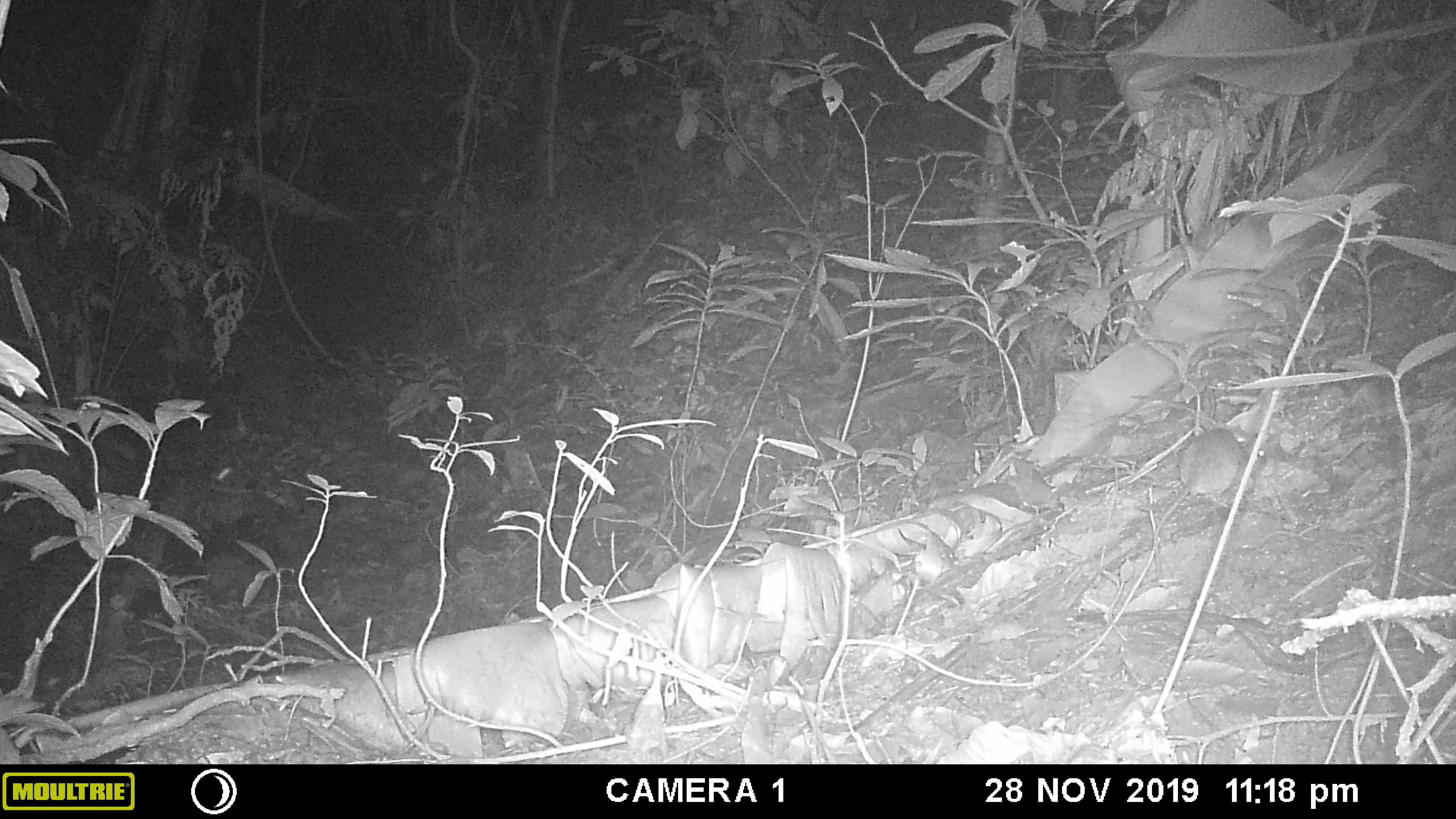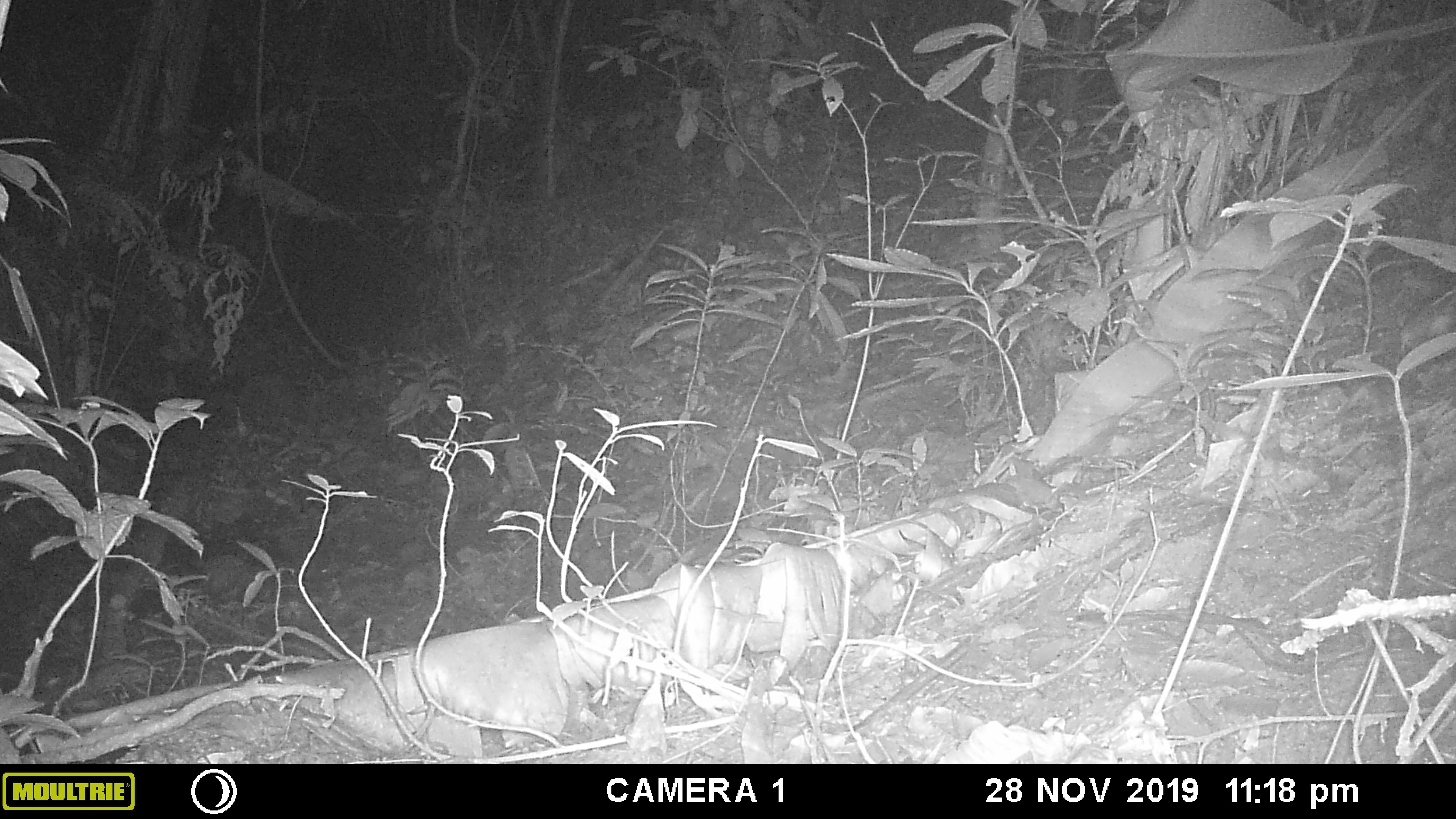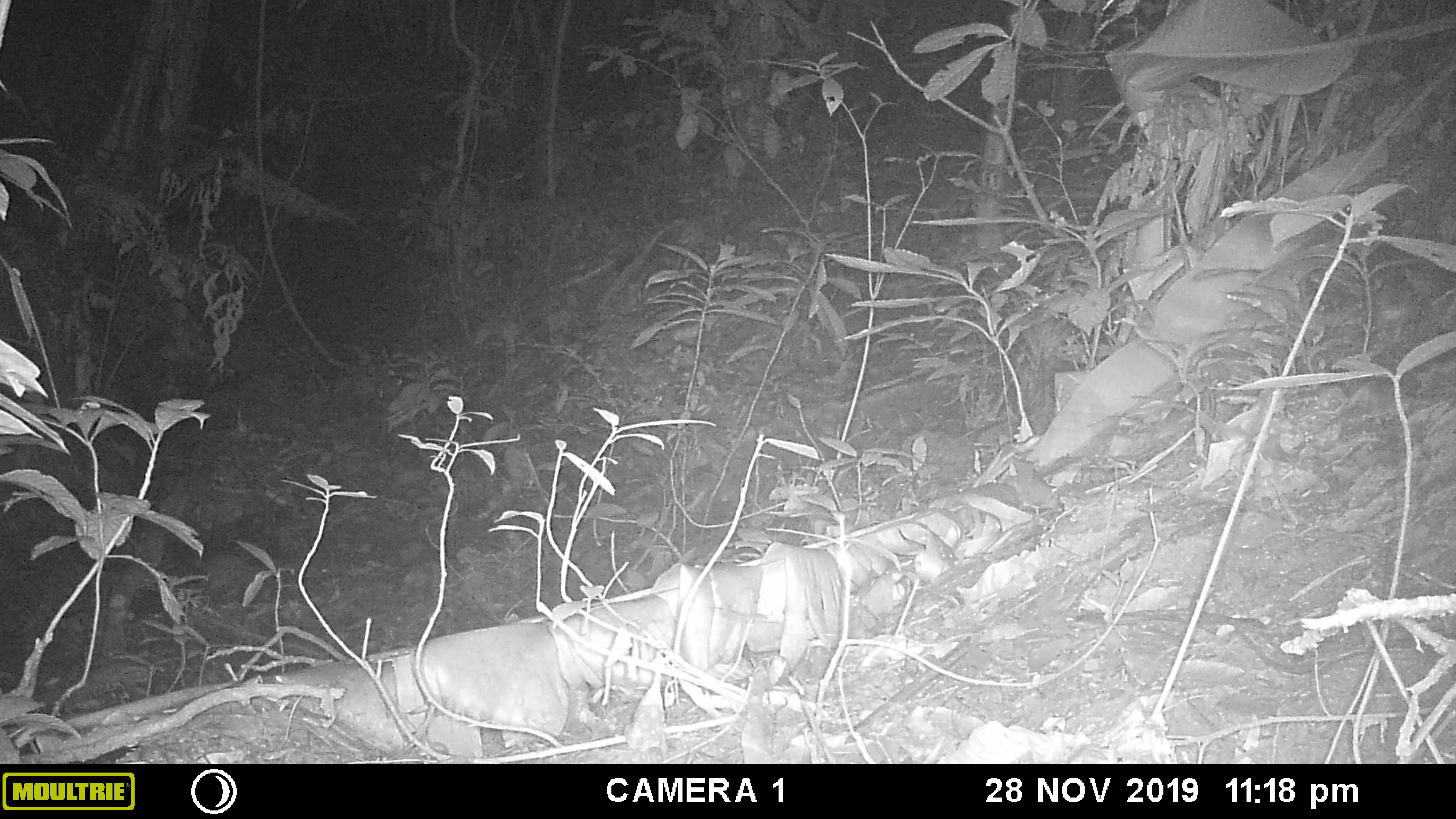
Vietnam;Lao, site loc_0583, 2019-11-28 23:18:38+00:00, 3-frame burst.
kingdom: Animalia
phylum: Chordata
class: Mammalia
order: Rodentia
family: Muridae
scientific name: Muridae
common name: old-world mice and rats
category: unidentified murid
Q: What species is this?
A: Unidentified murid (old-world mice and rats) (Muridae).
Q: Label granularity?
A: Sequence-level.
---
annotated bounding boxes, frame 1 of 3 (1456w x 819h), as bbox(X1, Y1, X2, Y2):
unidentified murid: bbox(1151, 427, 1265, 576)